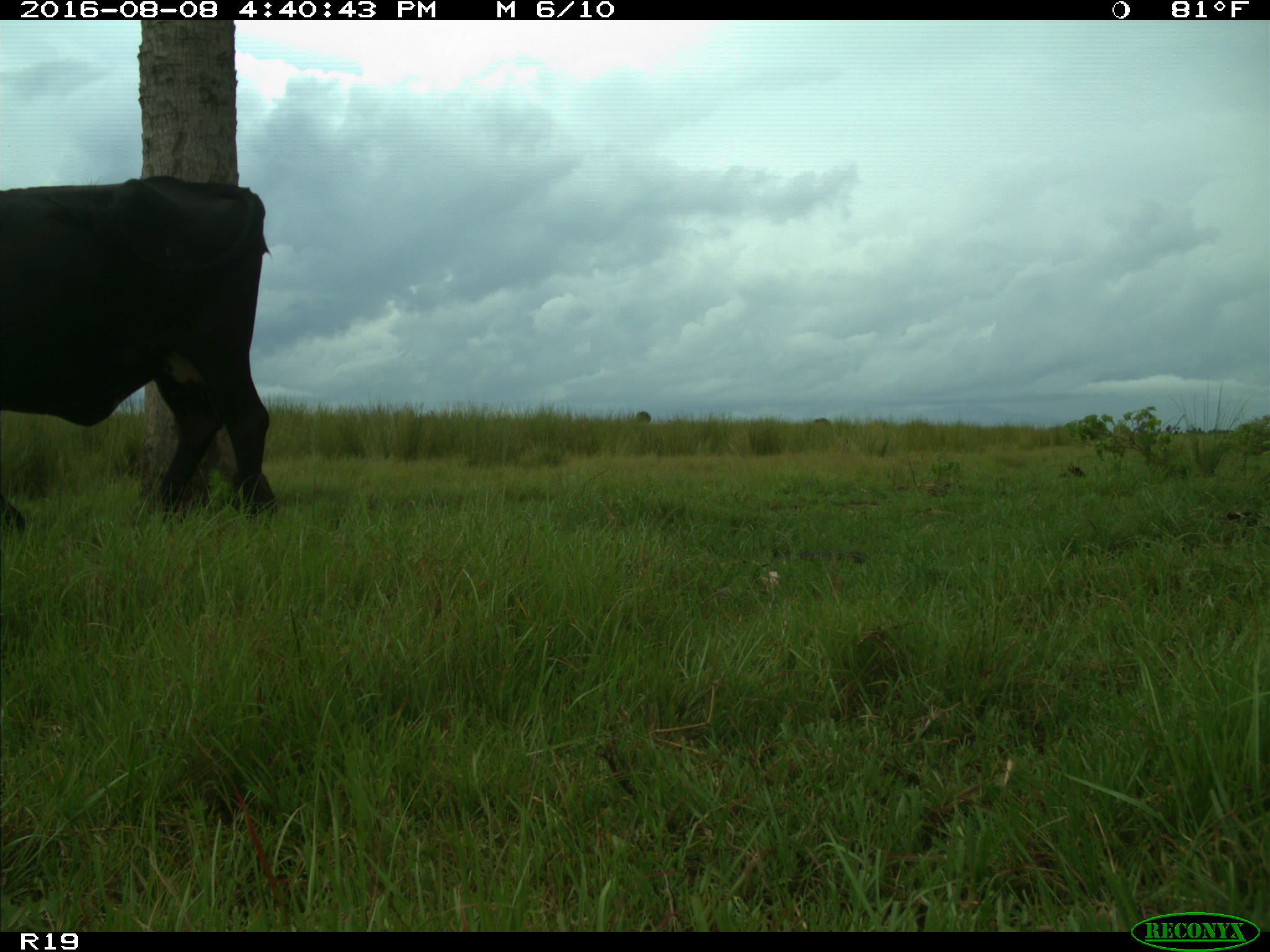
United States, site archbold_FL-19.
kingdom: Animalia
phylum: Chordata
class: Mammalia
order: Artiodactyla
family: Bovidae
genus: Bos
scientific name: Bos taurus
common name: domestic cow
Bos taurus (domestic cow).